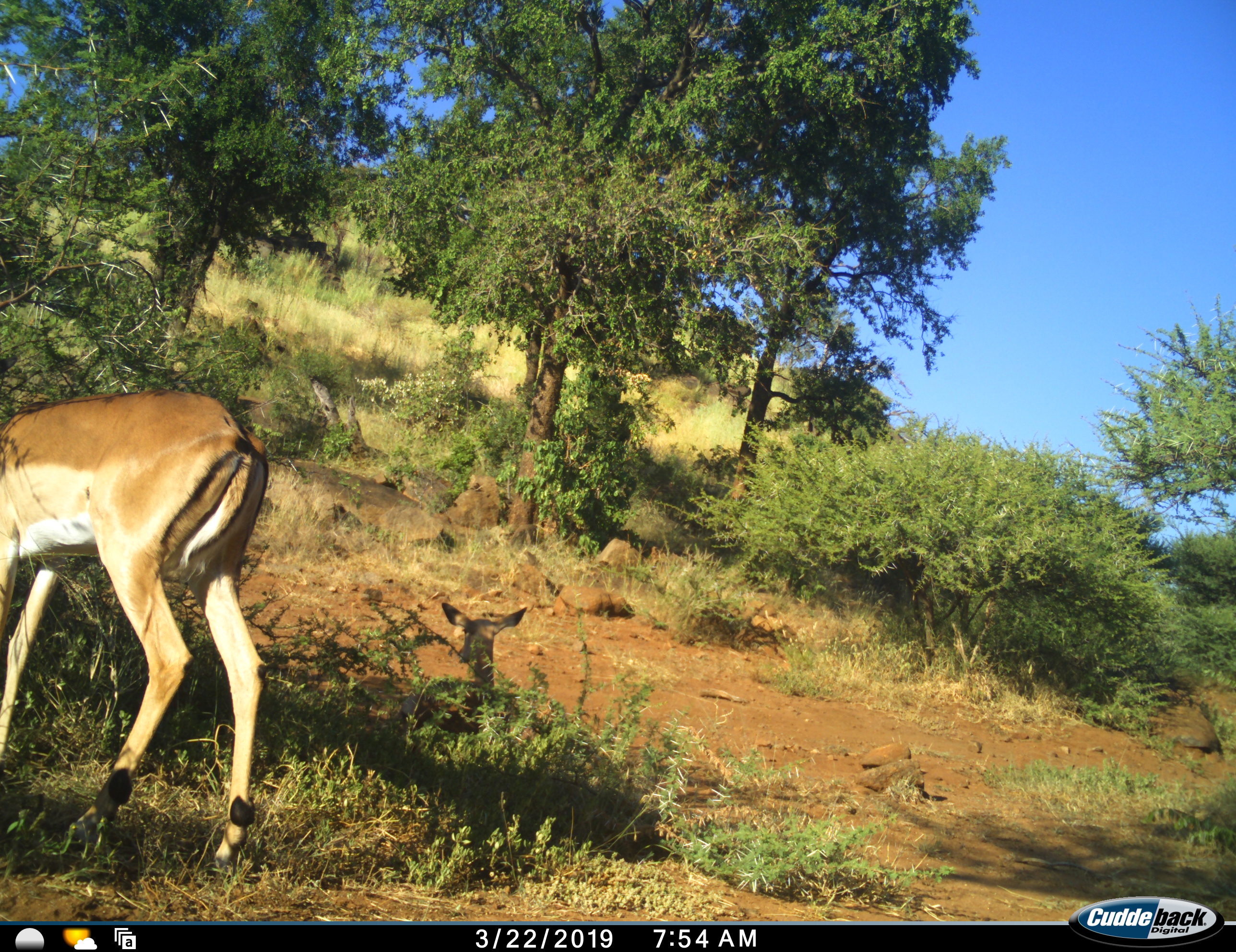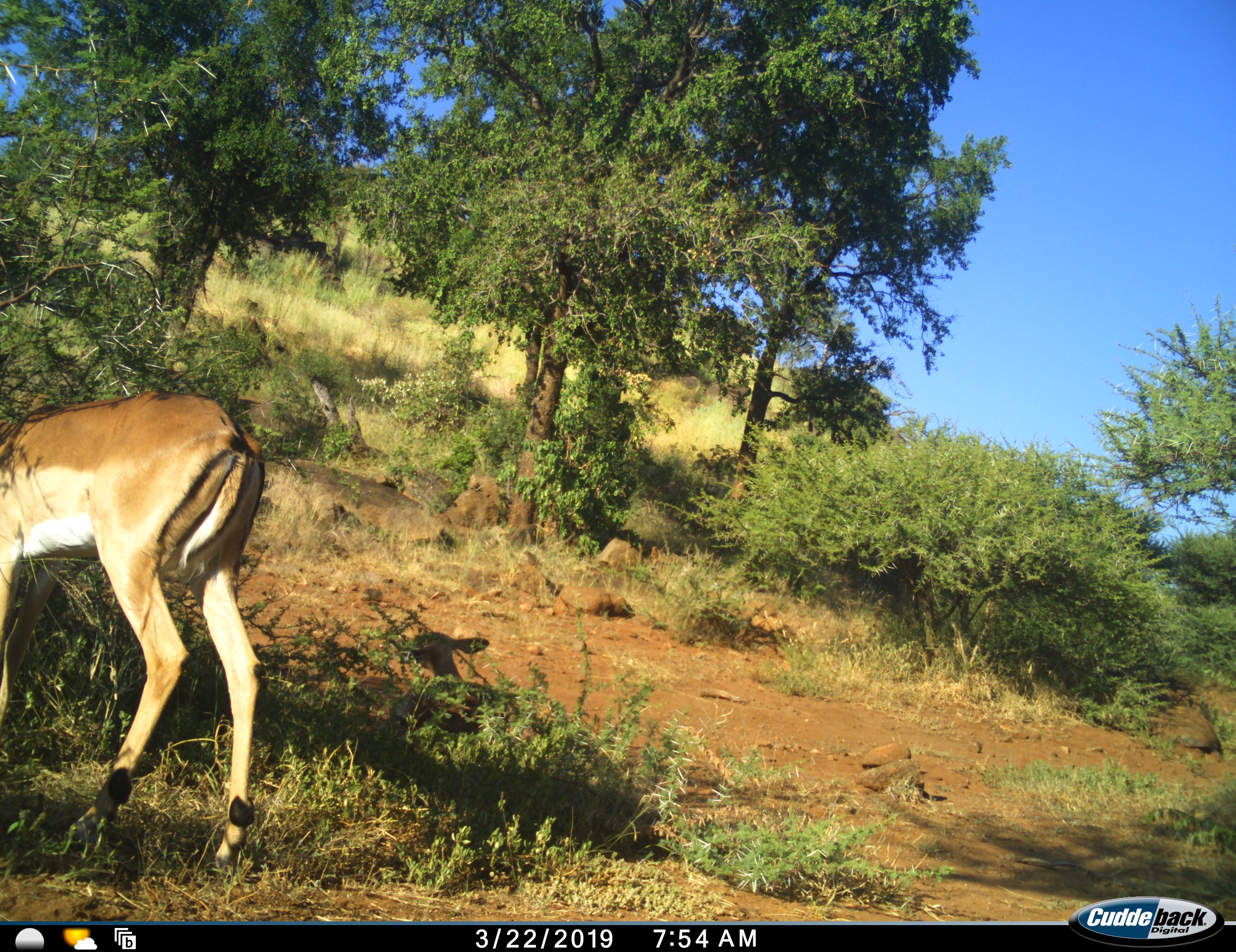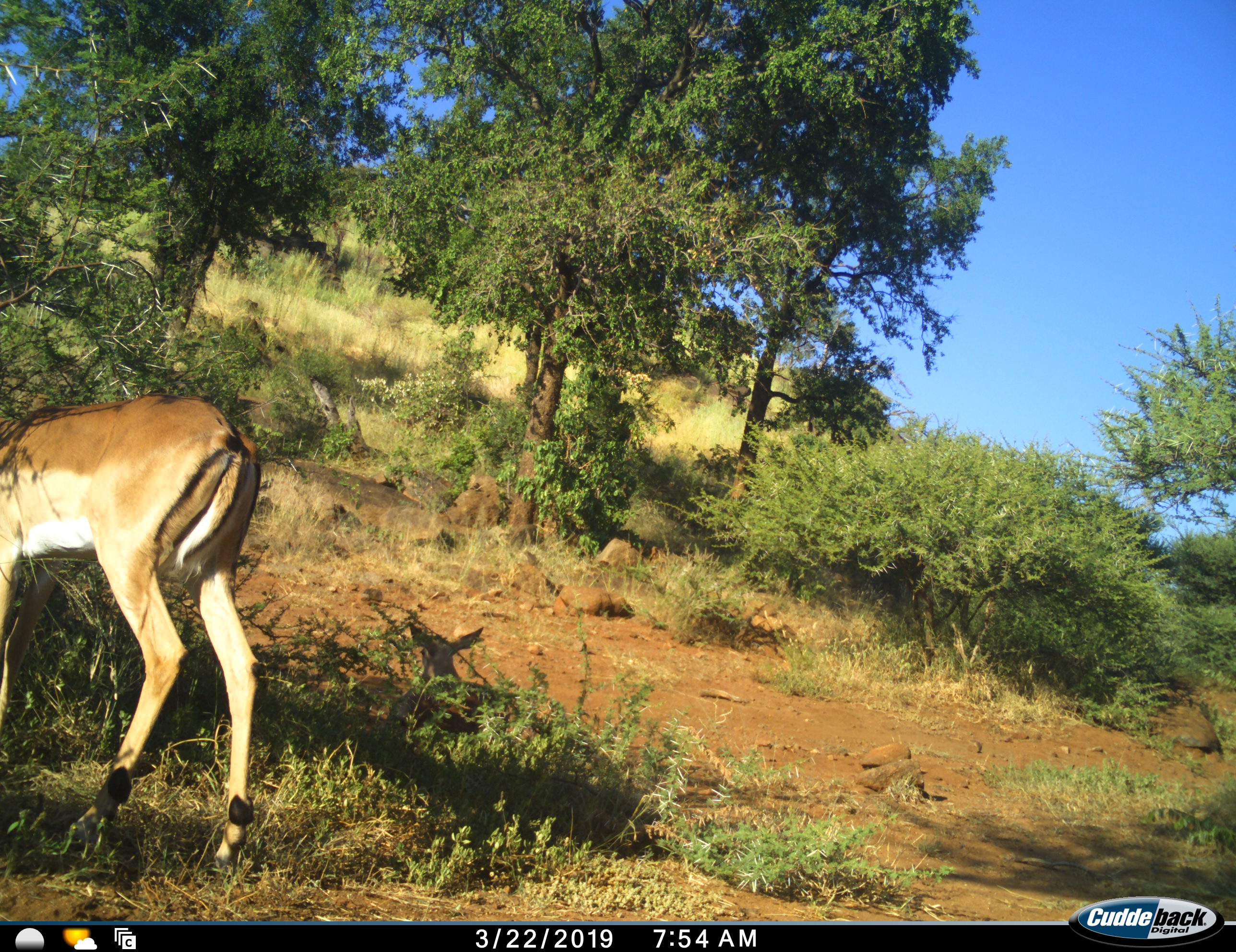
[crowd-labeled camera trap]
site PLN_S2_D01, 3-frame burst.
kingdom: Animalia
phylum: Chordata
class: Mammalia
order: Artiodactyla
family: Bovidae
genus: Aepyceros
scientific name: Aepyceros melampus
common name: impala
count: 2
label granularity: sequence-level